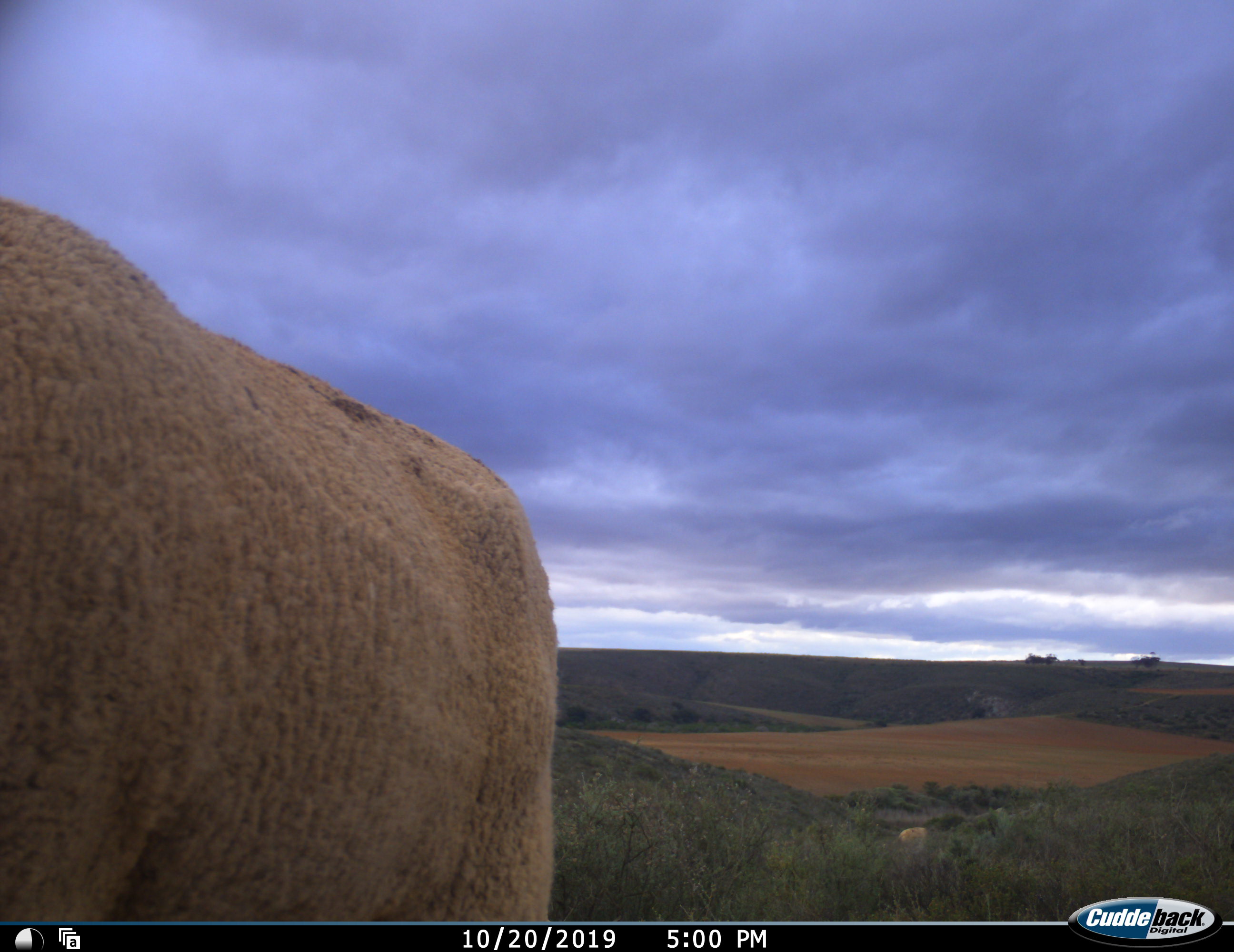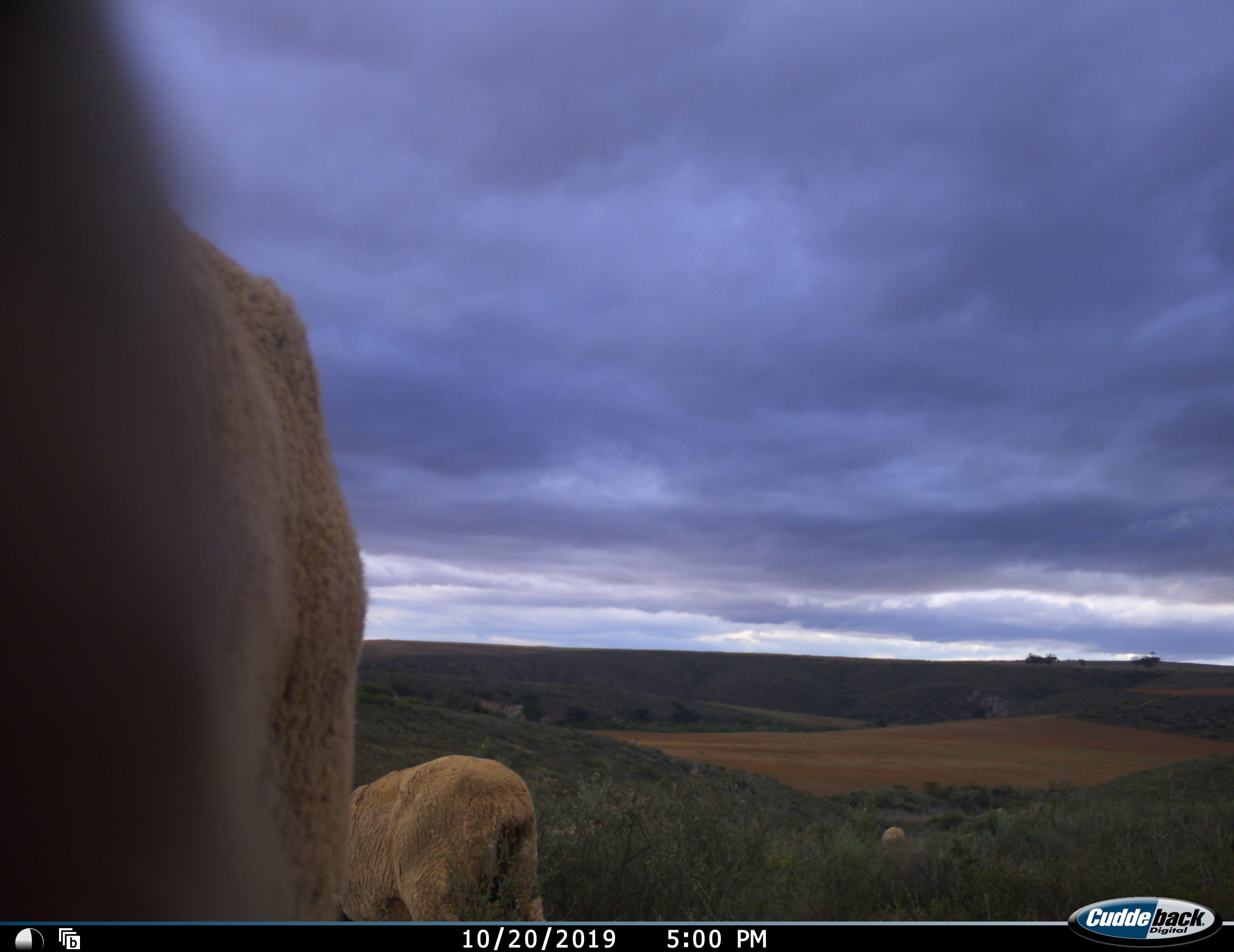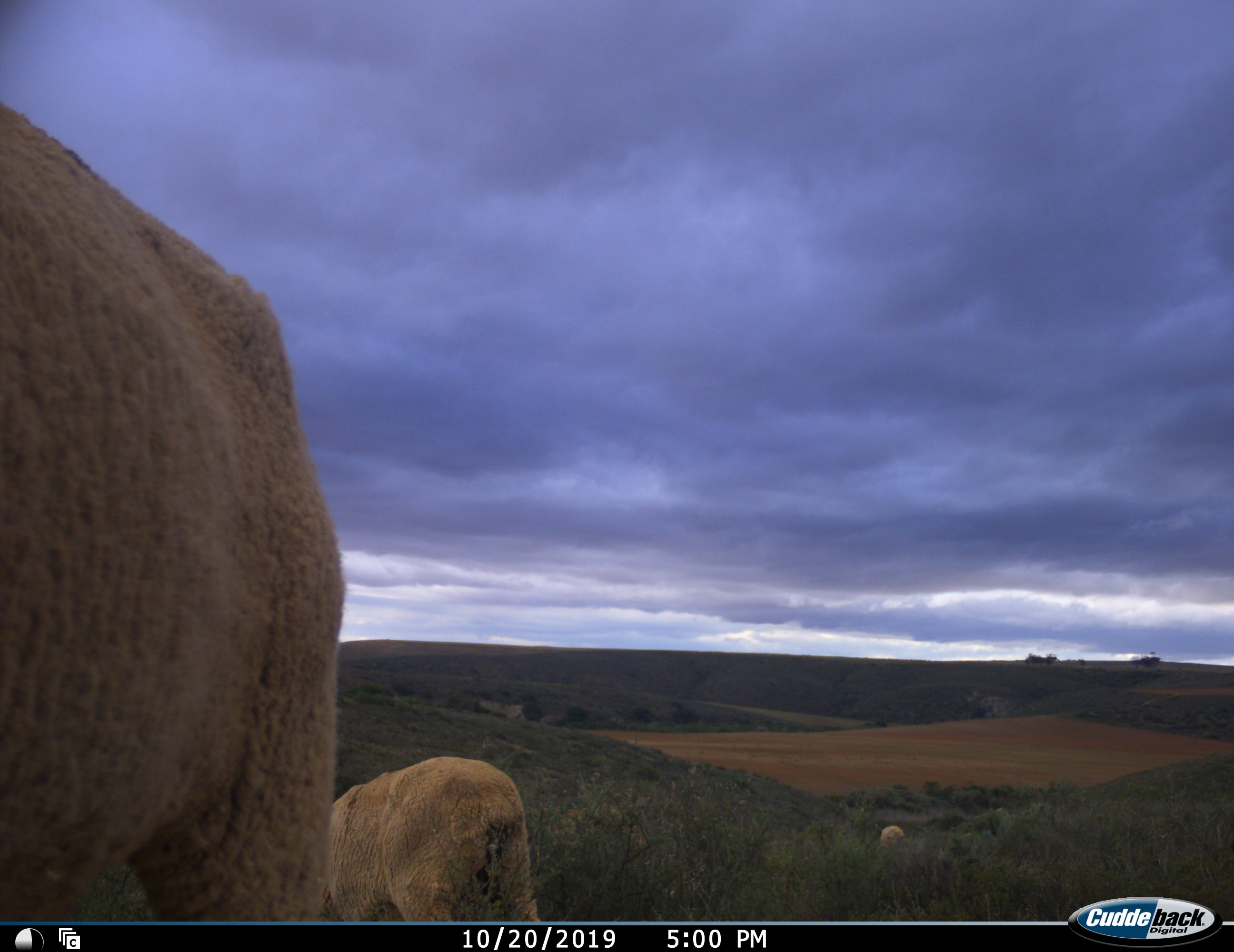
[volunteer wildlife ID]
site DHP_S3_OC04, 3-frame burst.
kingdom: Animalia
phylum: Chordata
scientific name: Vertebrata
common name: domestic animal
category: domesticanimal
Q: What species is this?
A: Domesticanimal (domestic animal) (Vertebrata).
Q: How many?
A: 3.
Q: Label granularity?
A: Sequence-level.